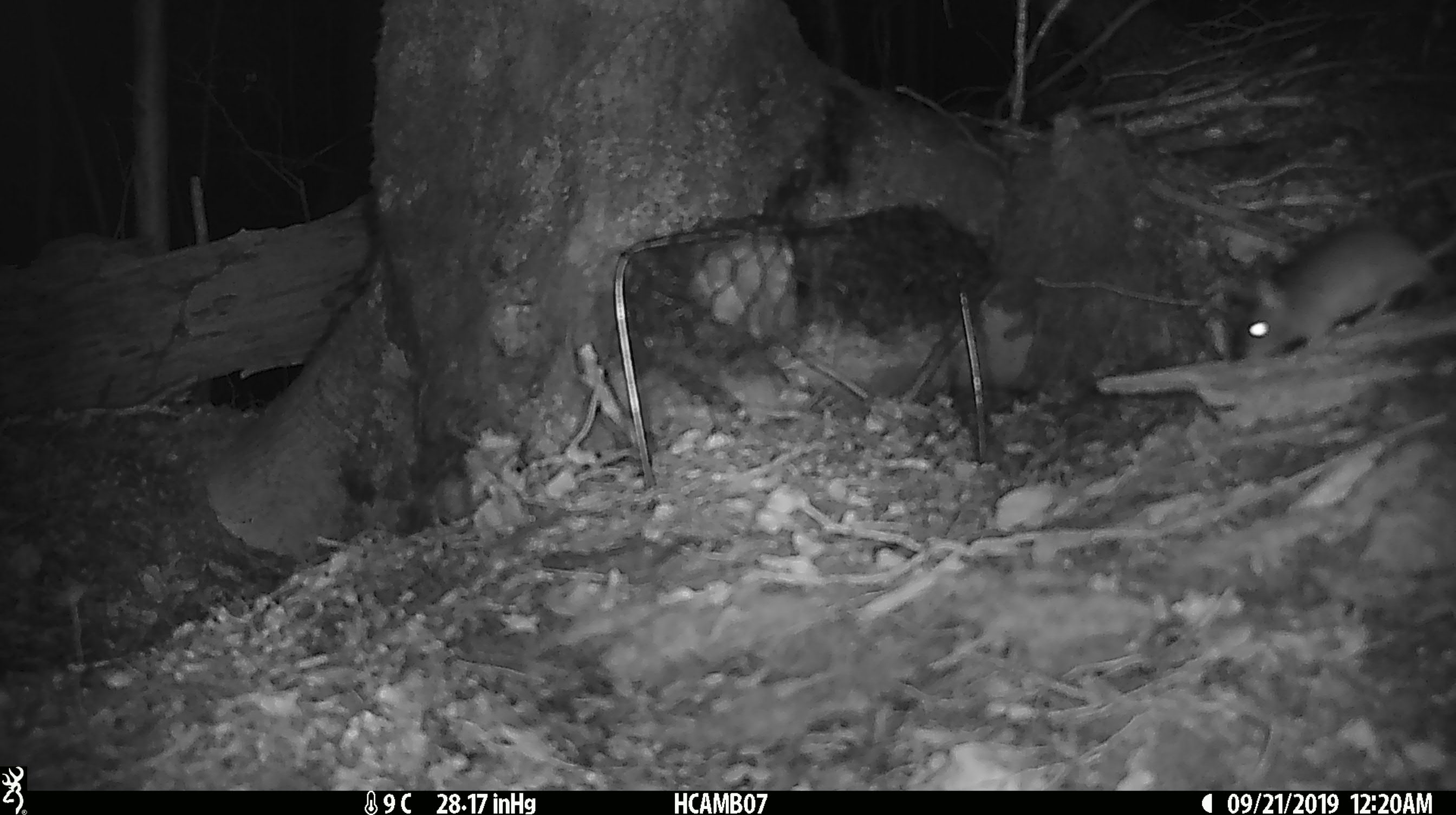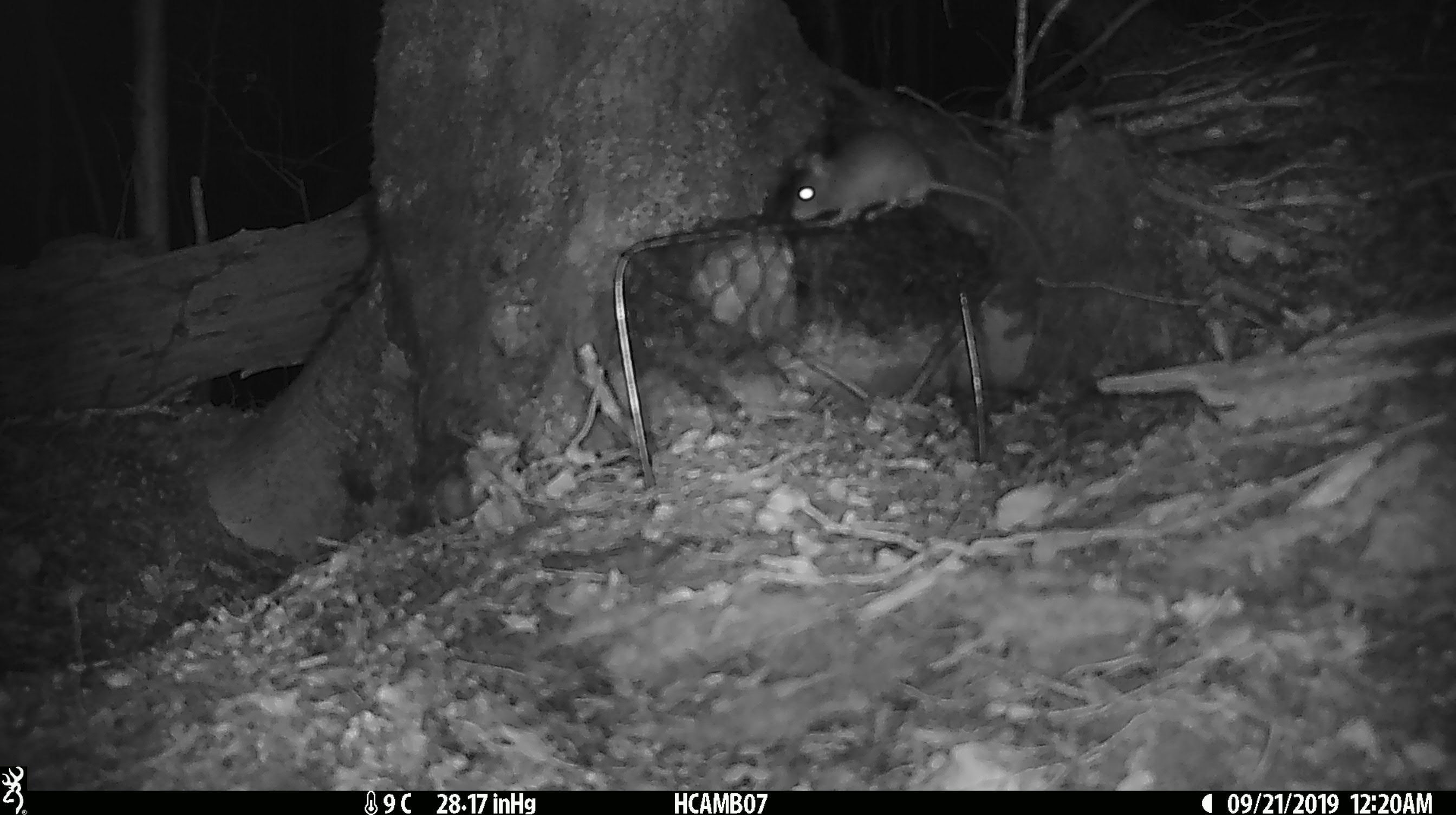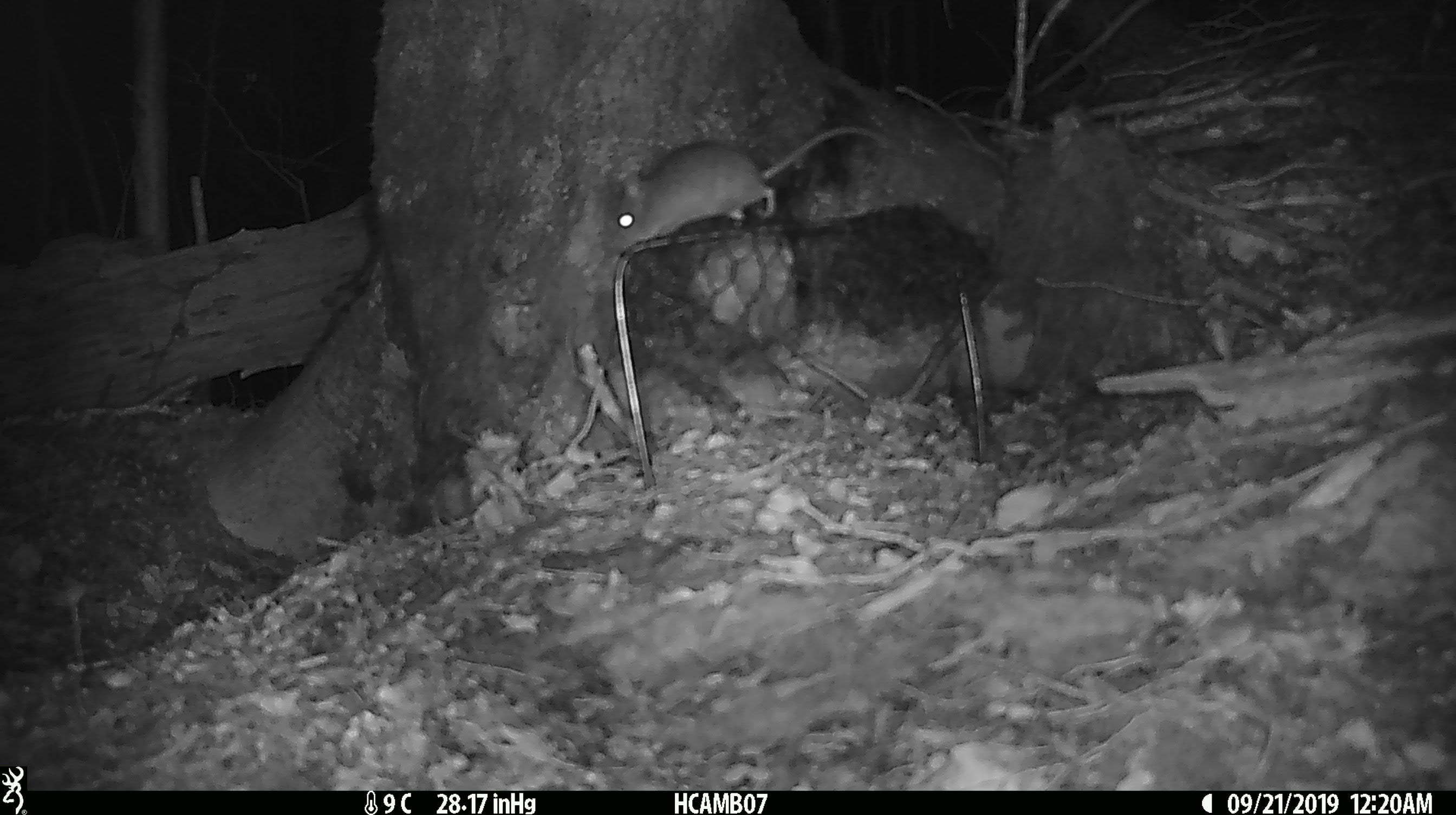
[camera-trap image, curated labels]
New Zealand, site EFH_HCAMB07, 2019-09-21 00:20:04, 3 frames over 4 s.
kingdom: Animalia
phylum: Chordata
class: Mammalia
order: Rodentia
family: Muridae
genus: Mus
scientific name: Mus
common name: mouse